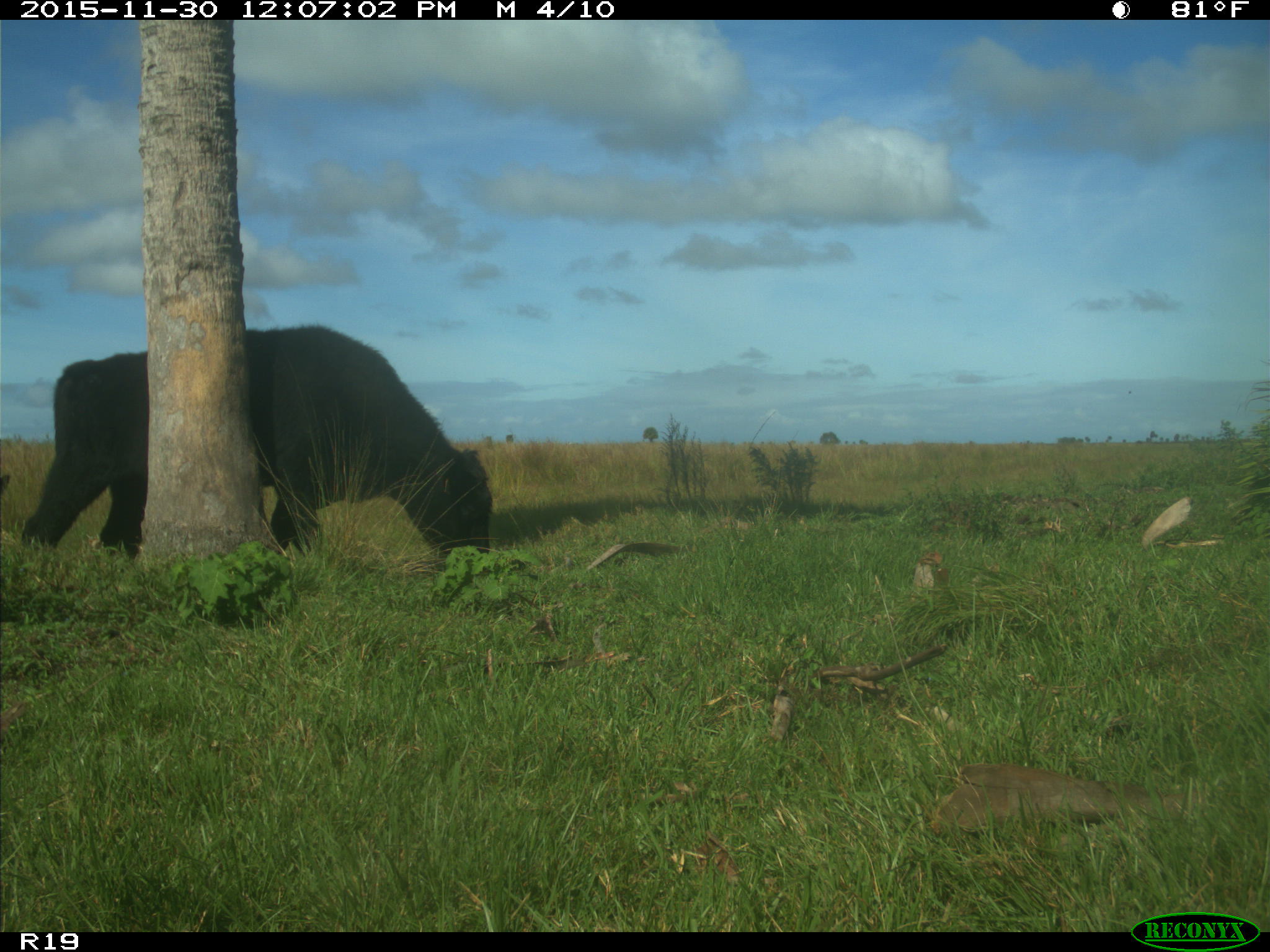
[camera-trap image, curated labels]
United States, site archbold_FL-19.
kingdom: Animalia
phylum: Chordata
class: Mammalia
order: Artiodactyla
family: Bovidae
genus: Bos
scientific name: Bos taurus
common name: domestic cow